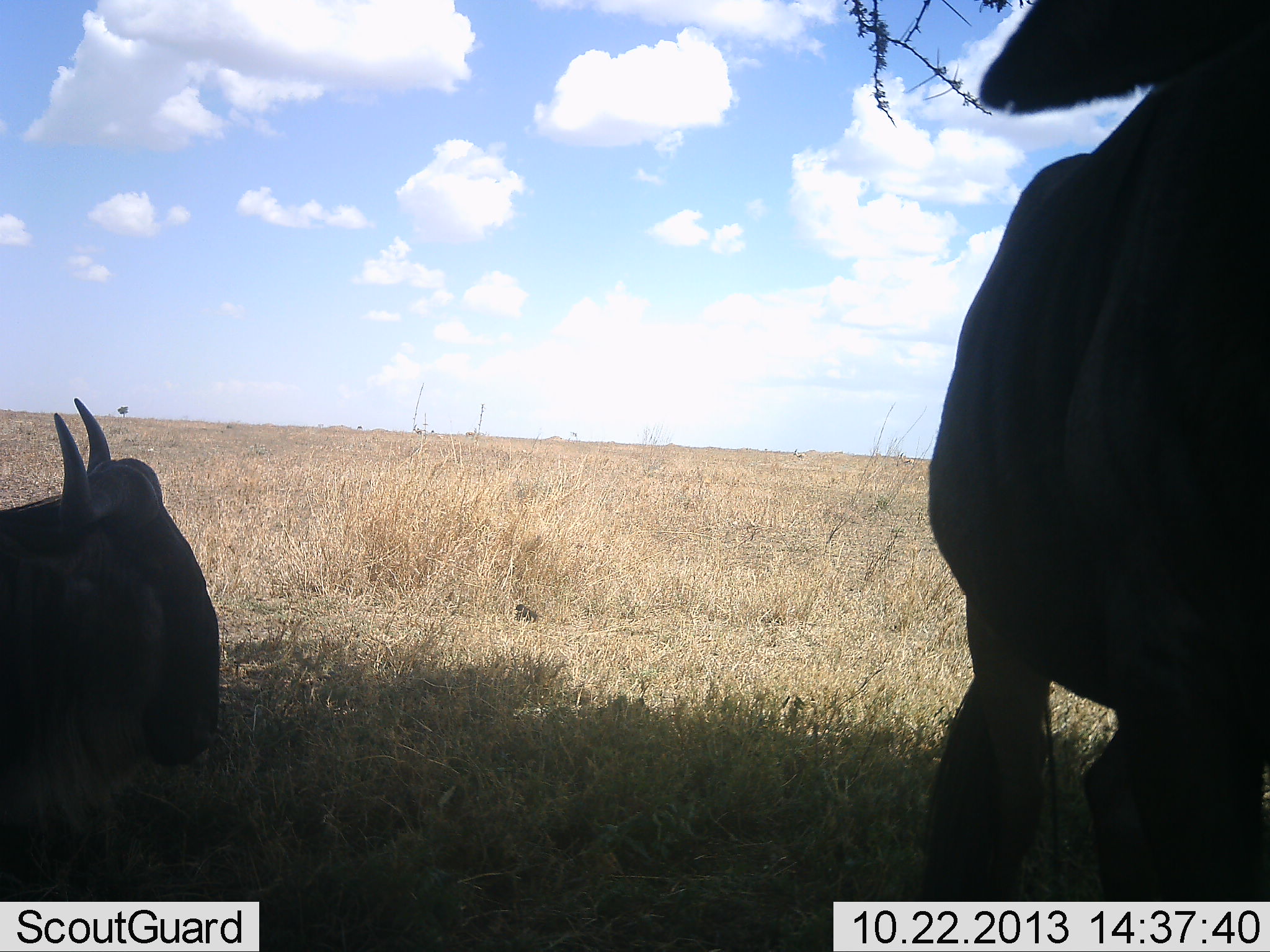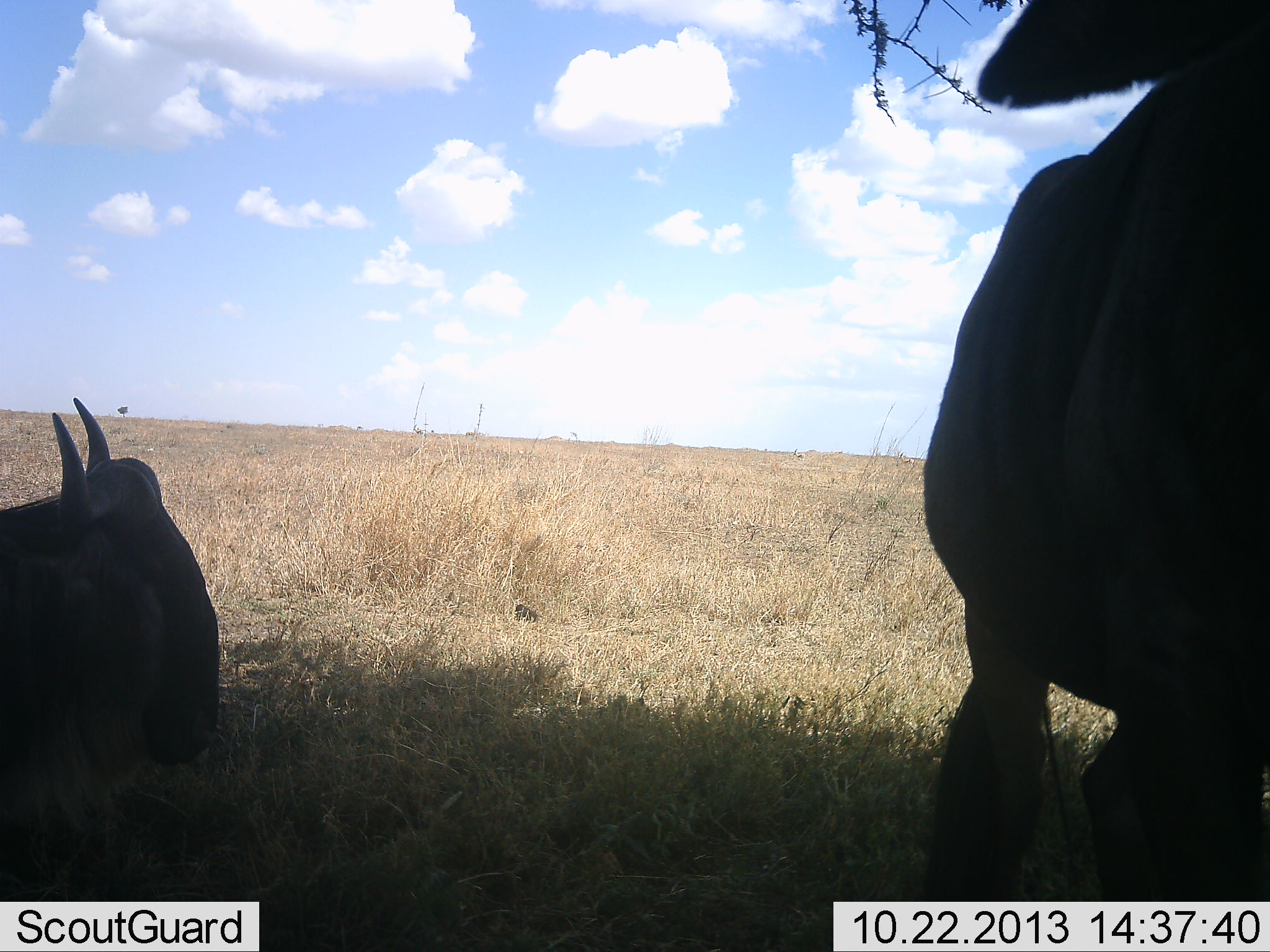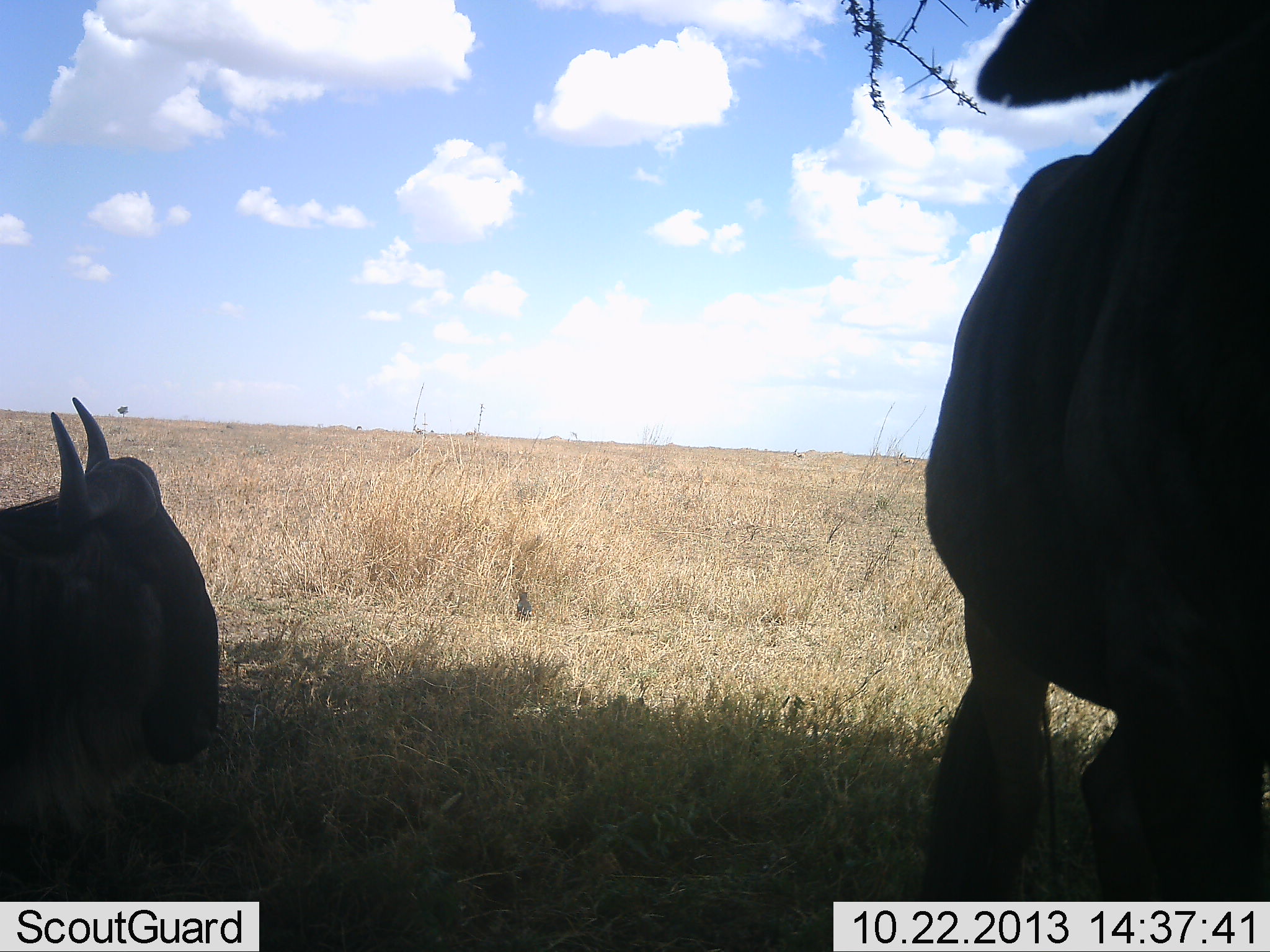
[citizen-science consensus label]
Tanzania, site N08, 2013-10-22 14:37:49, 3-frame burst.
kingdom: Animalia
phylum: Chordata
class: Mammalia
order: Artiodactyla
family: Bovidae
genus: Connochaetes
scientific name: Connochaetes taurinus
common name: blue wildebeest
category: wildebeest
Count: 2.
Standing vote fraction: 81%.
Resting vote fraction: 100%.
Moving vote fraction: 0%.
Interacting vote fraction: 0%.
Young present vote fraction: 4%.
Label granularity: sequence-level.